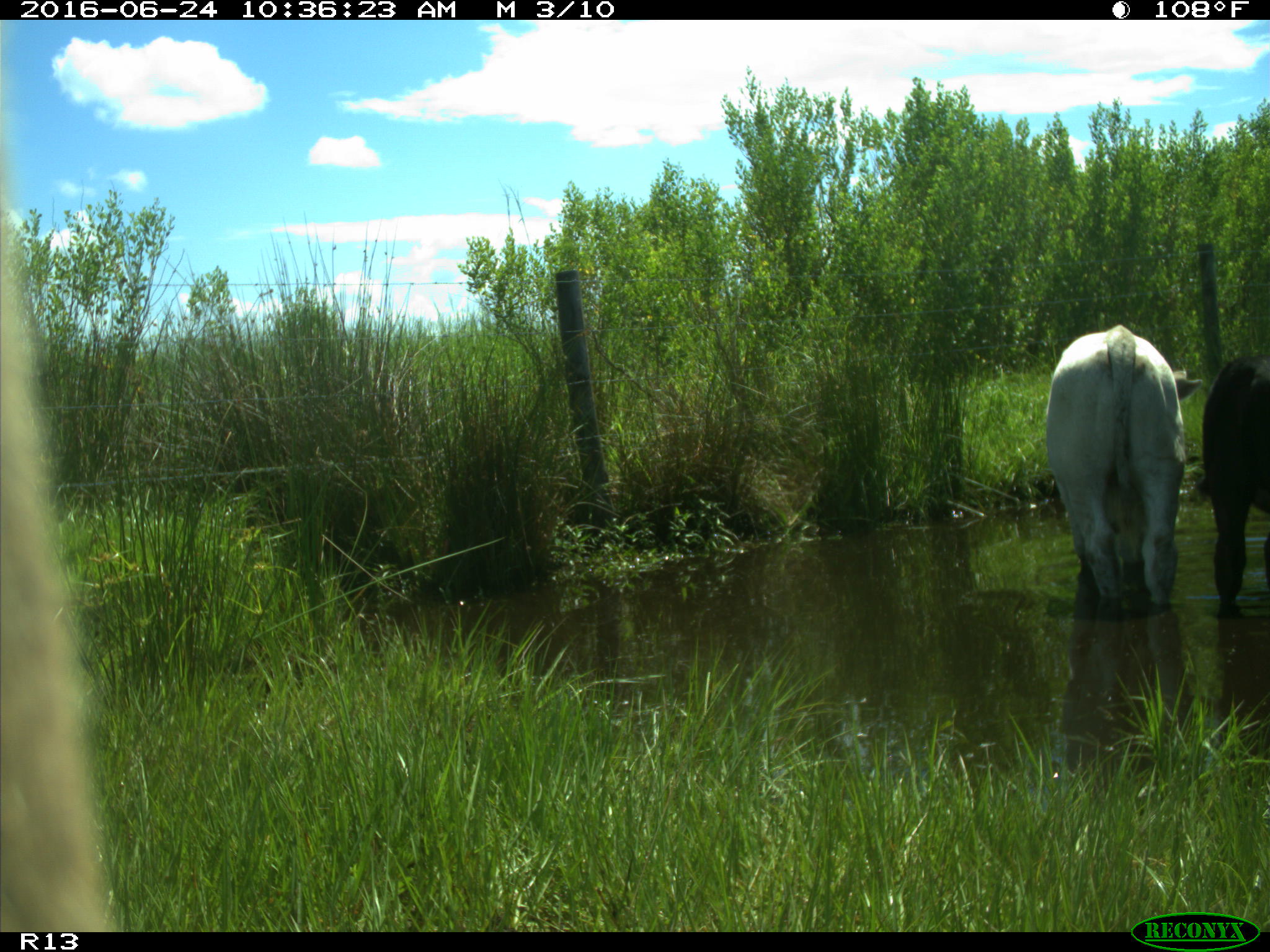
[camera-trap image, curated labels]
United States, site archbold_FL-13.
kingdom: Animalia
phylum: Chordata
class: Mammalia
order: Artiodactyla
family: Bovidae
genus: Bos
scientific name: Bos taurus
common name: domestic cow